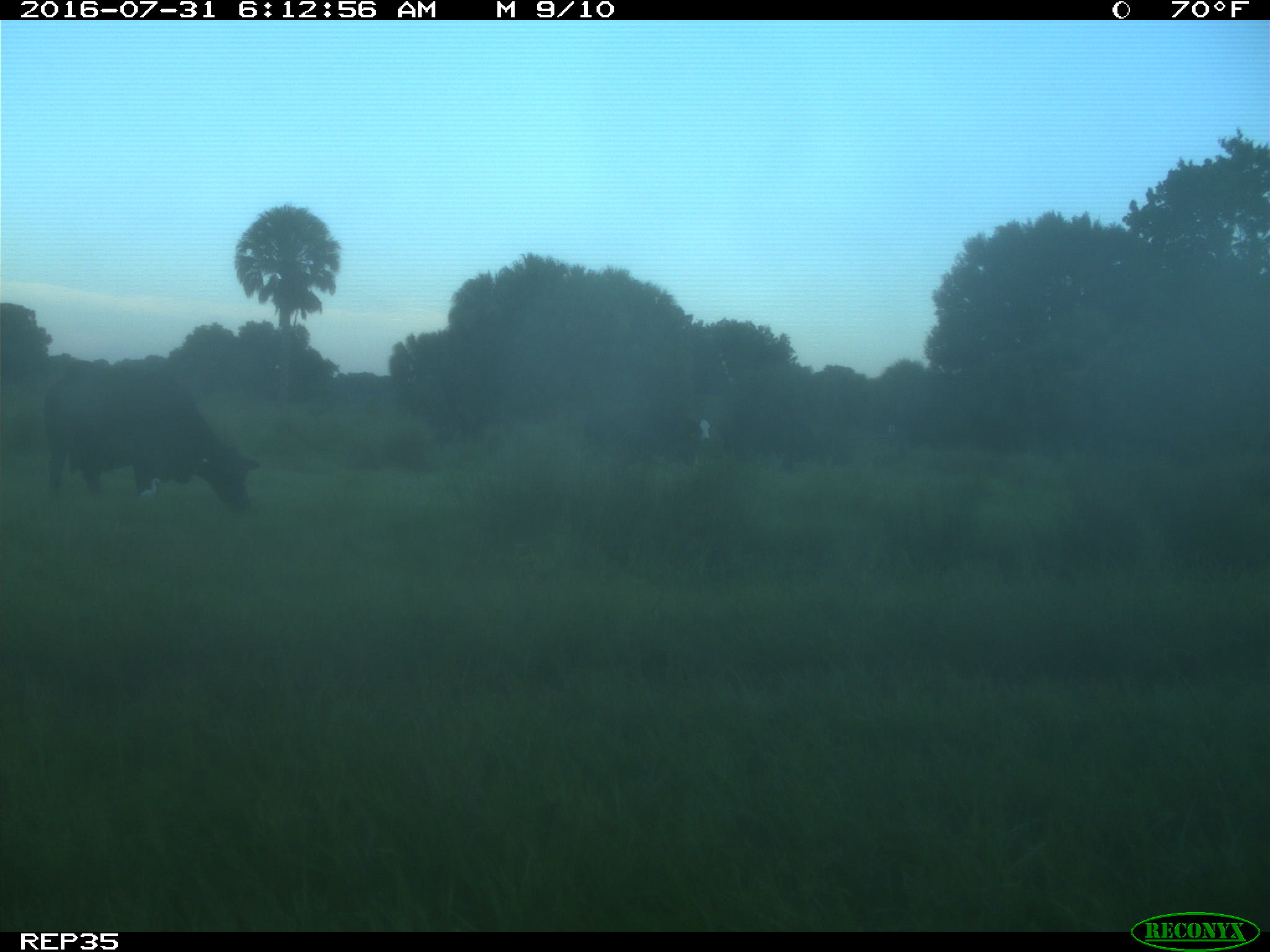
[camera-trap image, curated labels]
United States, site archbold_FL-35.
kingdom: Animalia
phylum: Chordata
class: Mammalia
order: Artiodactyla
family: Bovidae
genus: Bos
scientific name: Bos taurus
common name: domestic cow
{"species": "Bos taurus (domestic cow)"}